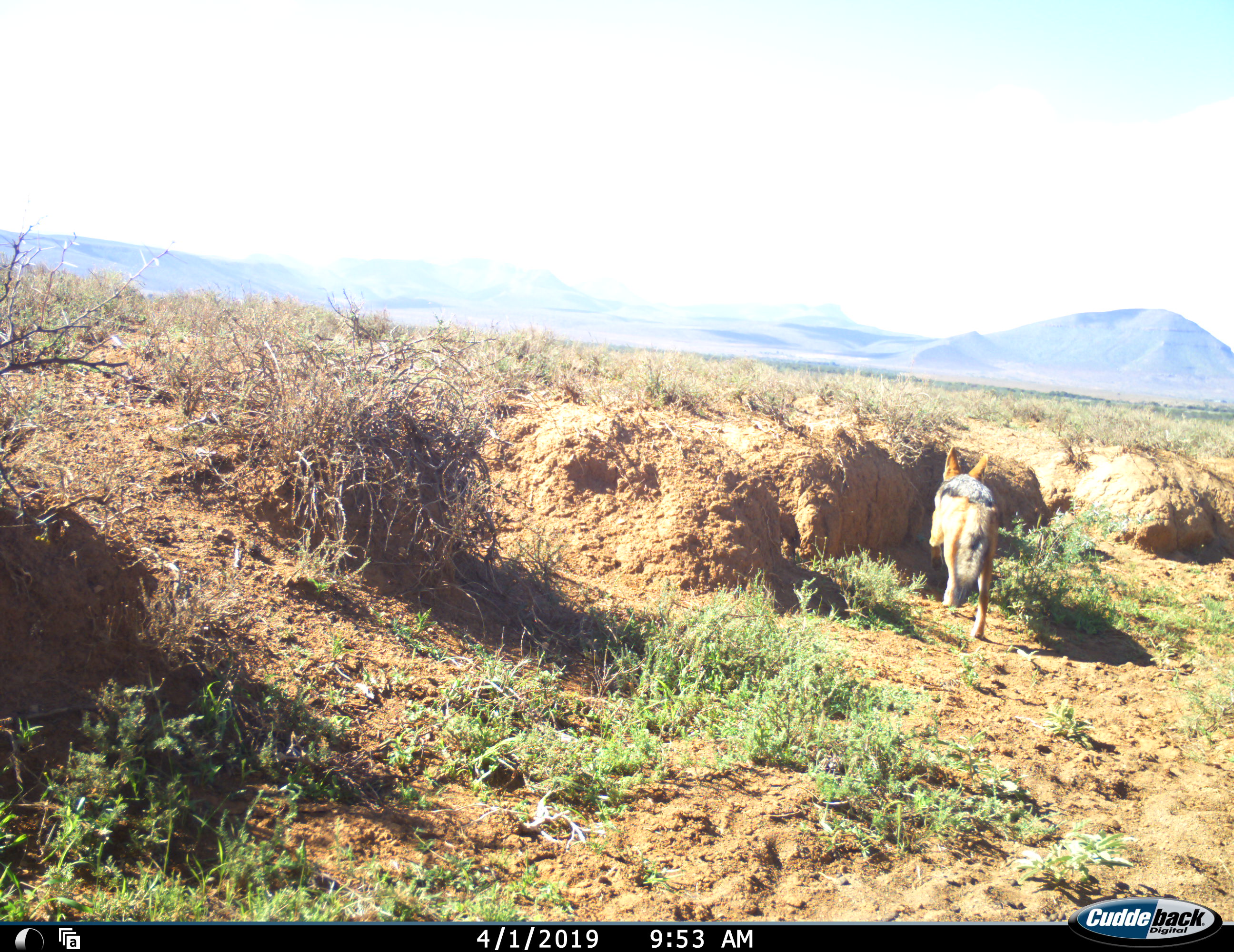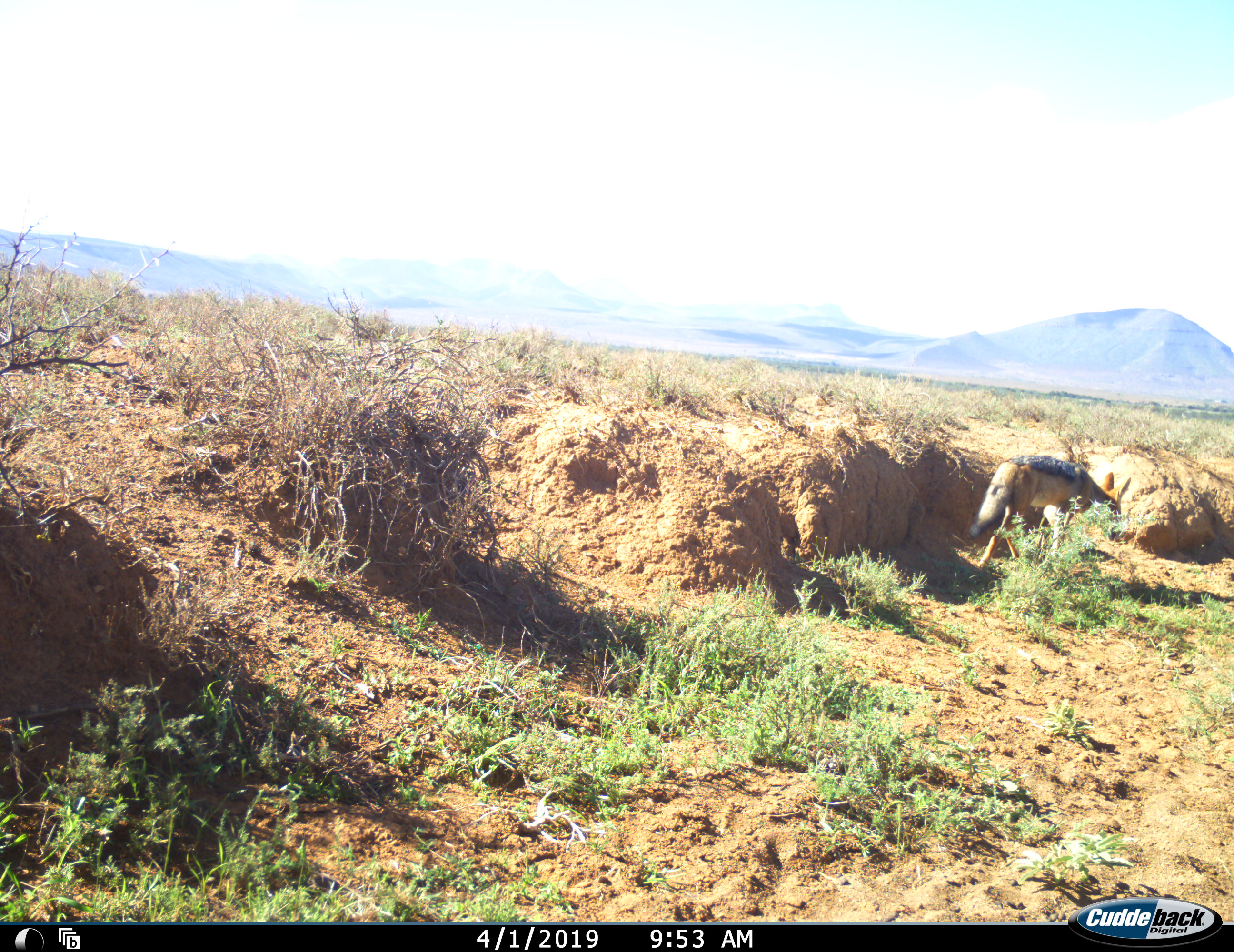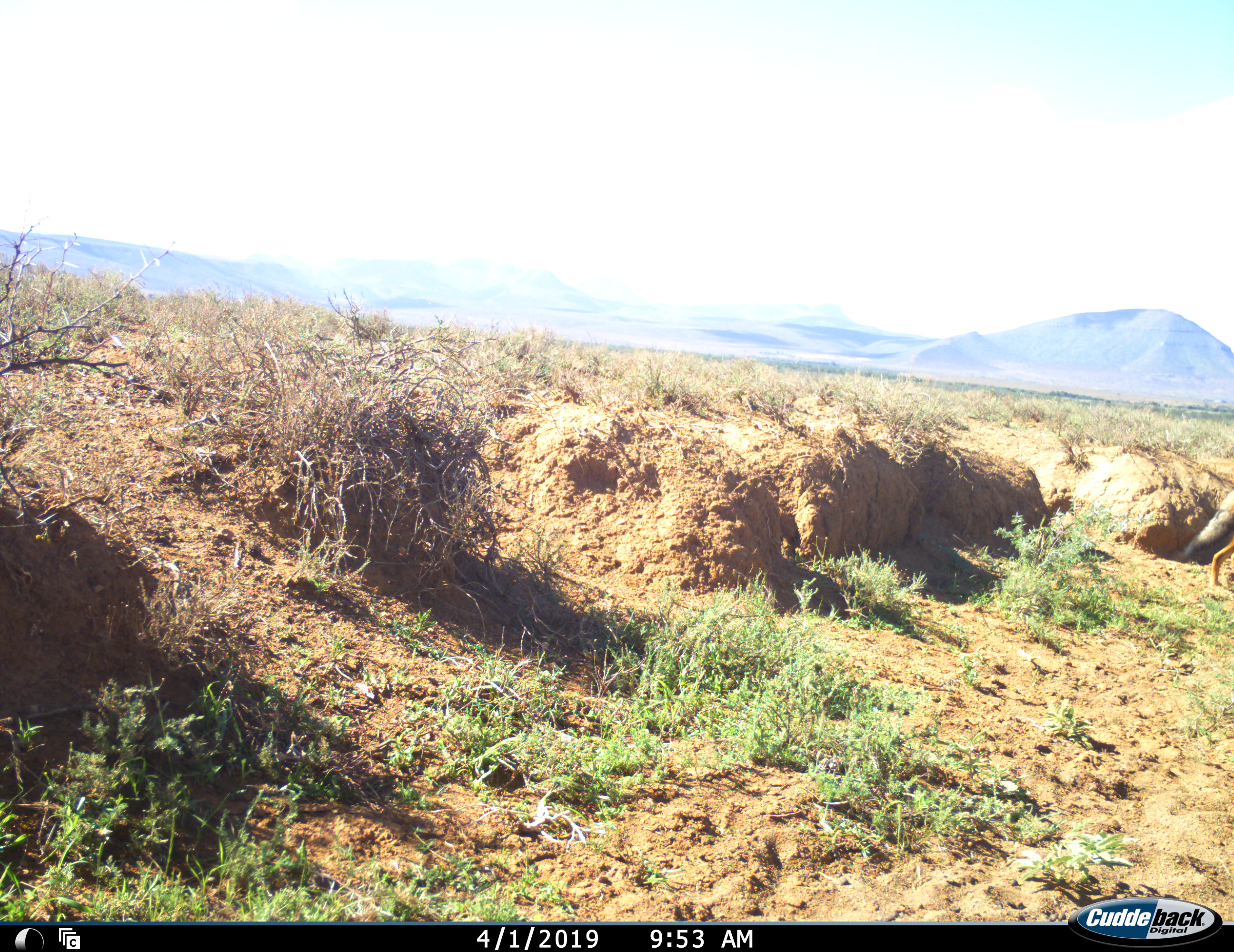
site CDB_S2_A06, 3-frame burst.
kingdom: Animalia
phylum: Chordata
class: Mammalia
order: Carnivora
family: Canidae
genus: Lupulella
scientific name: Lupulella mesomelas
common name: black-backed jackal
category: jackalblackbacked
Jackalblackbacked (black-backed jackal) (Lupulella mesomelas), count 1. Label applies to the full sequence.